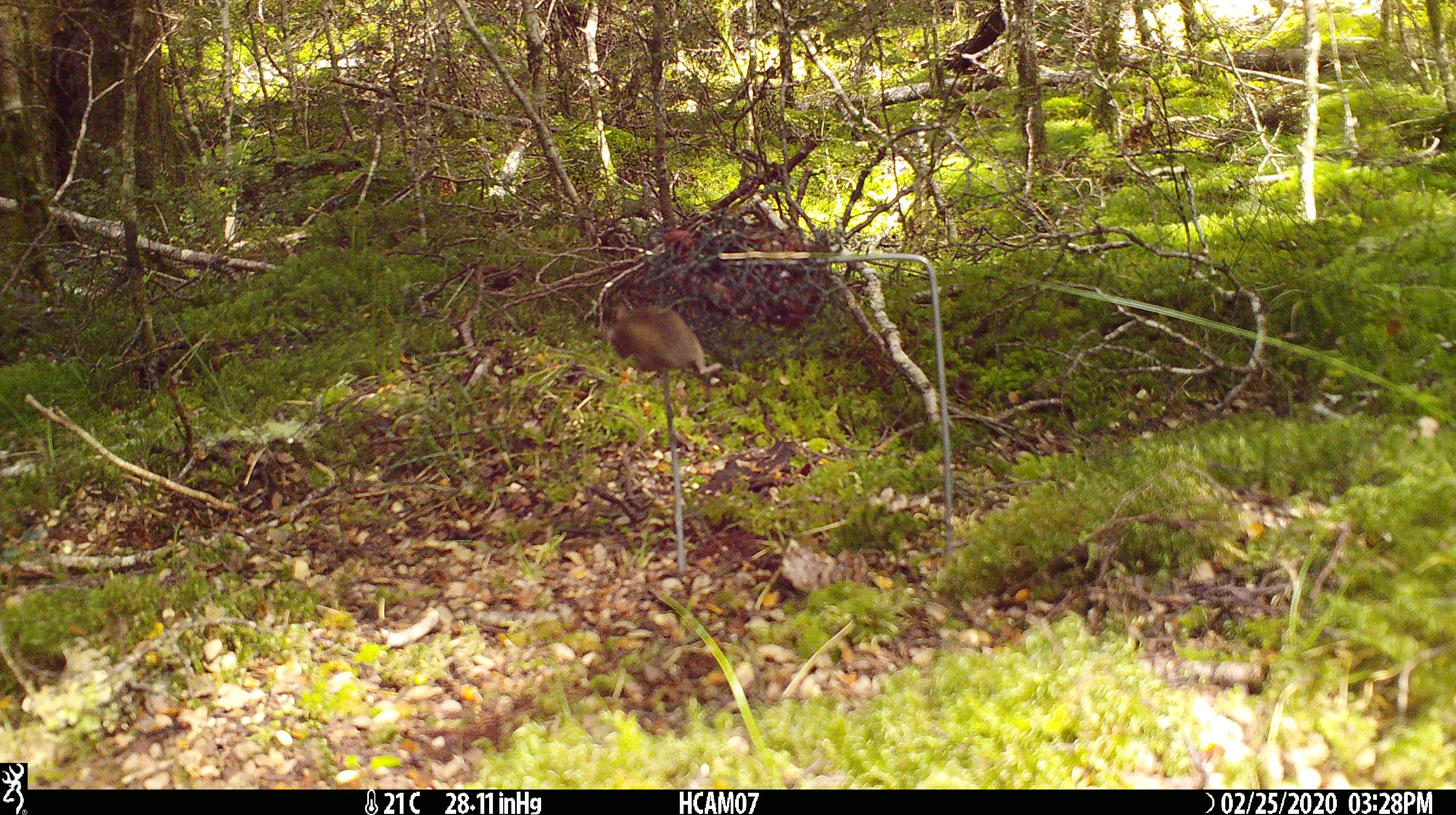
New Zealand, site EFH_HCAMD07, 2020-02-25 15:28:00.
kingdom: Animalia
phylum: Chordata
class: Mammalia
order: Rodentia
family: Muridae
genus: Mus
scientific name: Mus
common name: mouse